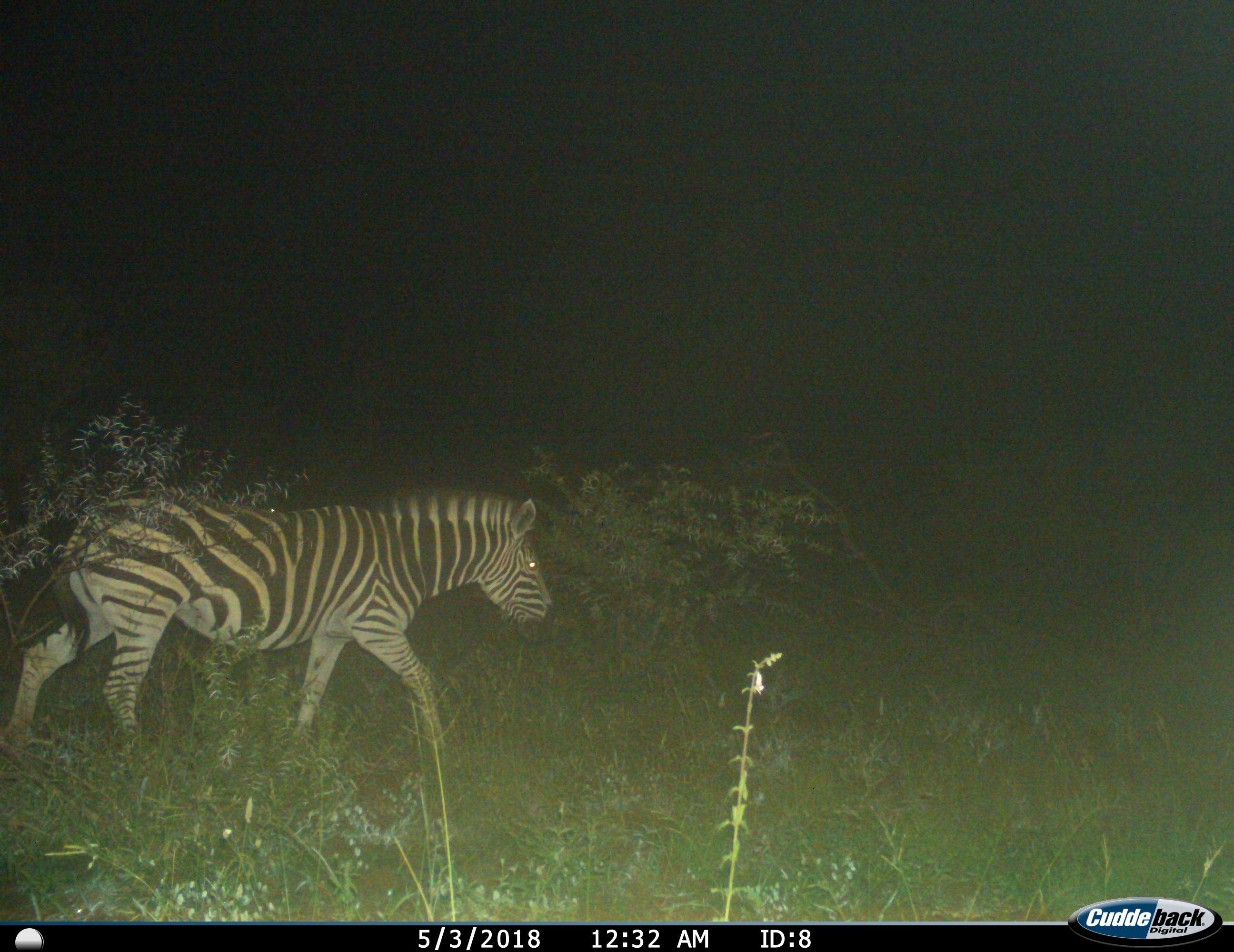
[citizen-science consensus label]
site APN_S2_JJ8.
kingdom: Animalia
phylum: Chordata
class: Mammalia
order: Perissodactyla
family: Equidae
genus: Equus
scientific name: Equus quagga burchellii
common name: burchell's zebra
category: zebraburchells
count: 1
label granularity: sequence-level